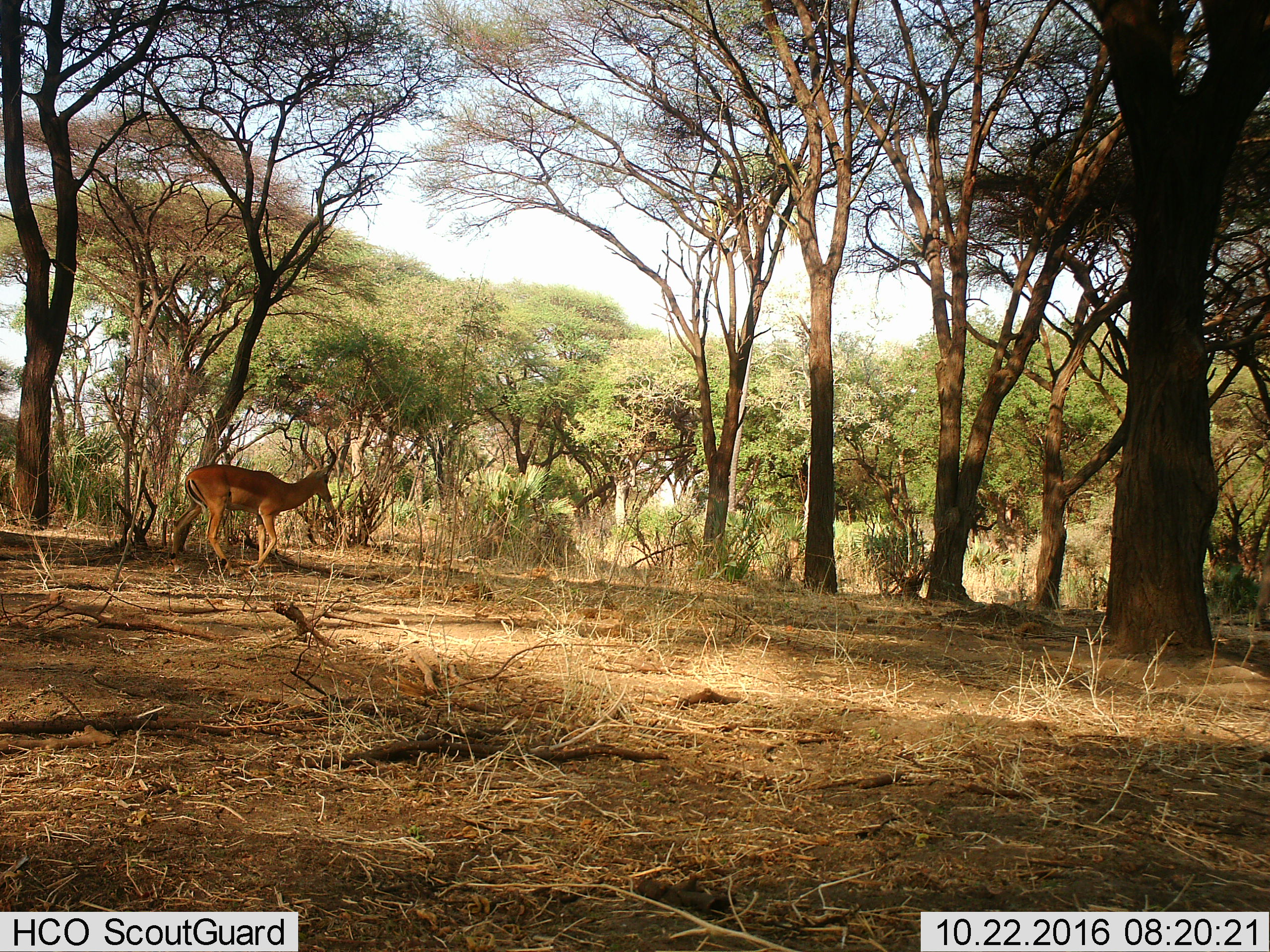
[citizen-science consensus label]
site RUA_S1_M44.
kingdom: Animalia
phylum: Chordata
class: Mammalia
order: Artiodactyla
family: Bovidae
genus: Aepyceros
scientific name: Aepyceros melampus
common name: impala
Impala (Aepyceros melampus), count 1. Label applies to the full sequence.